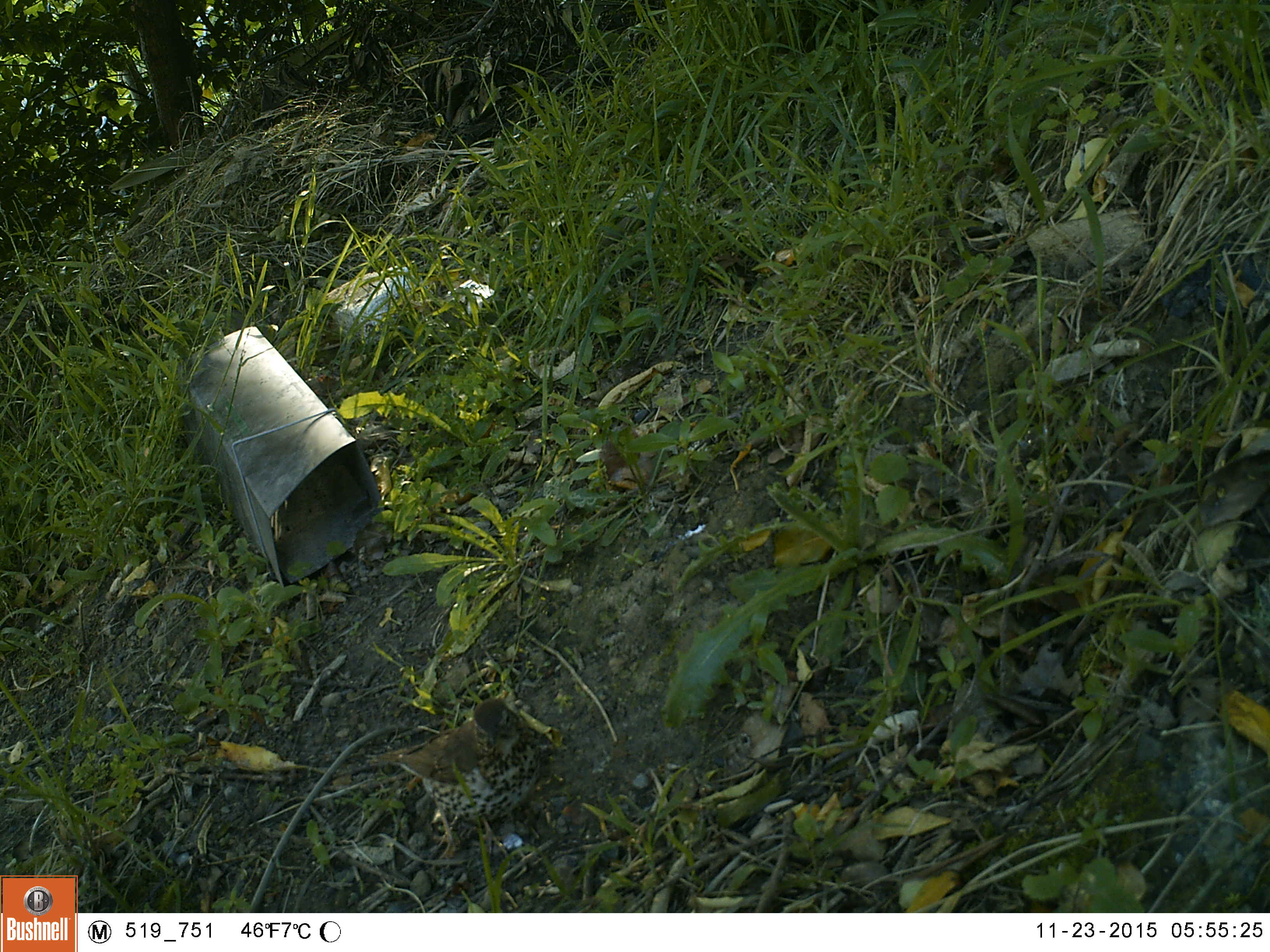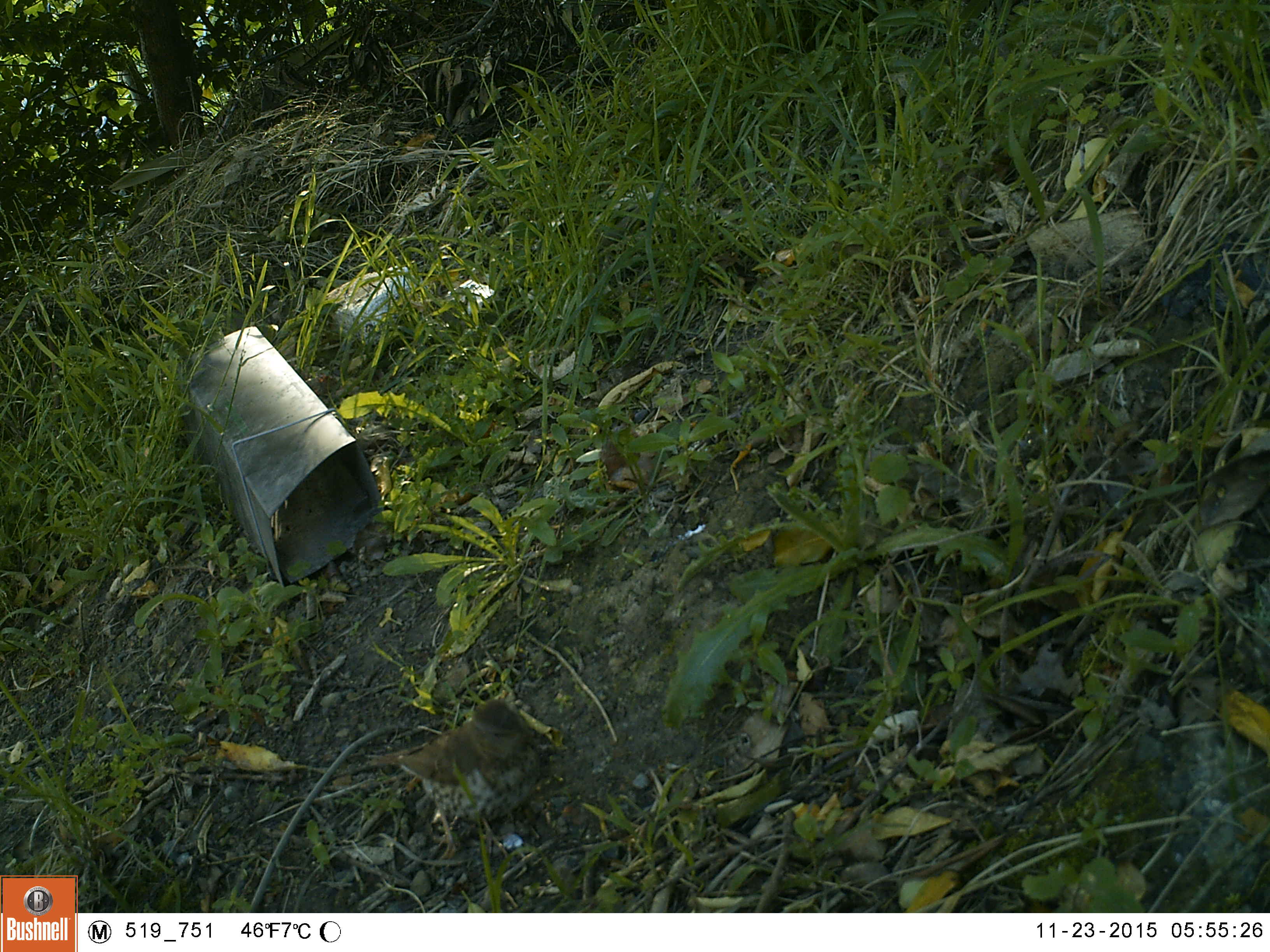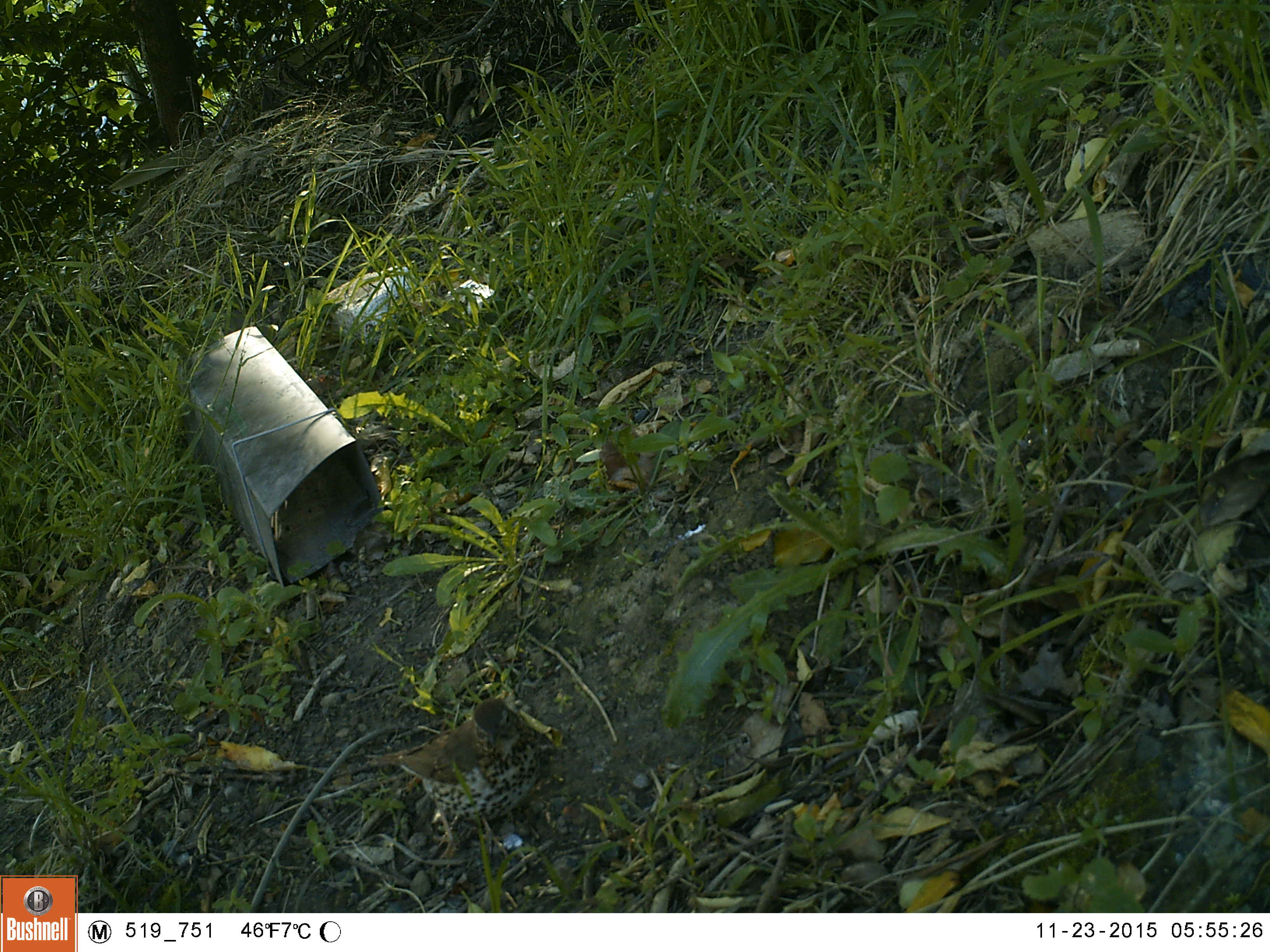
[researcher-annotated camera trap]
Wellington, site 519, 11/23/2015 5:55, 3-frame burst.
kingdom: Animalia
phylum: Chordata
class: Aves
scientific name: Aves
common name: bird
Bird (Aves).